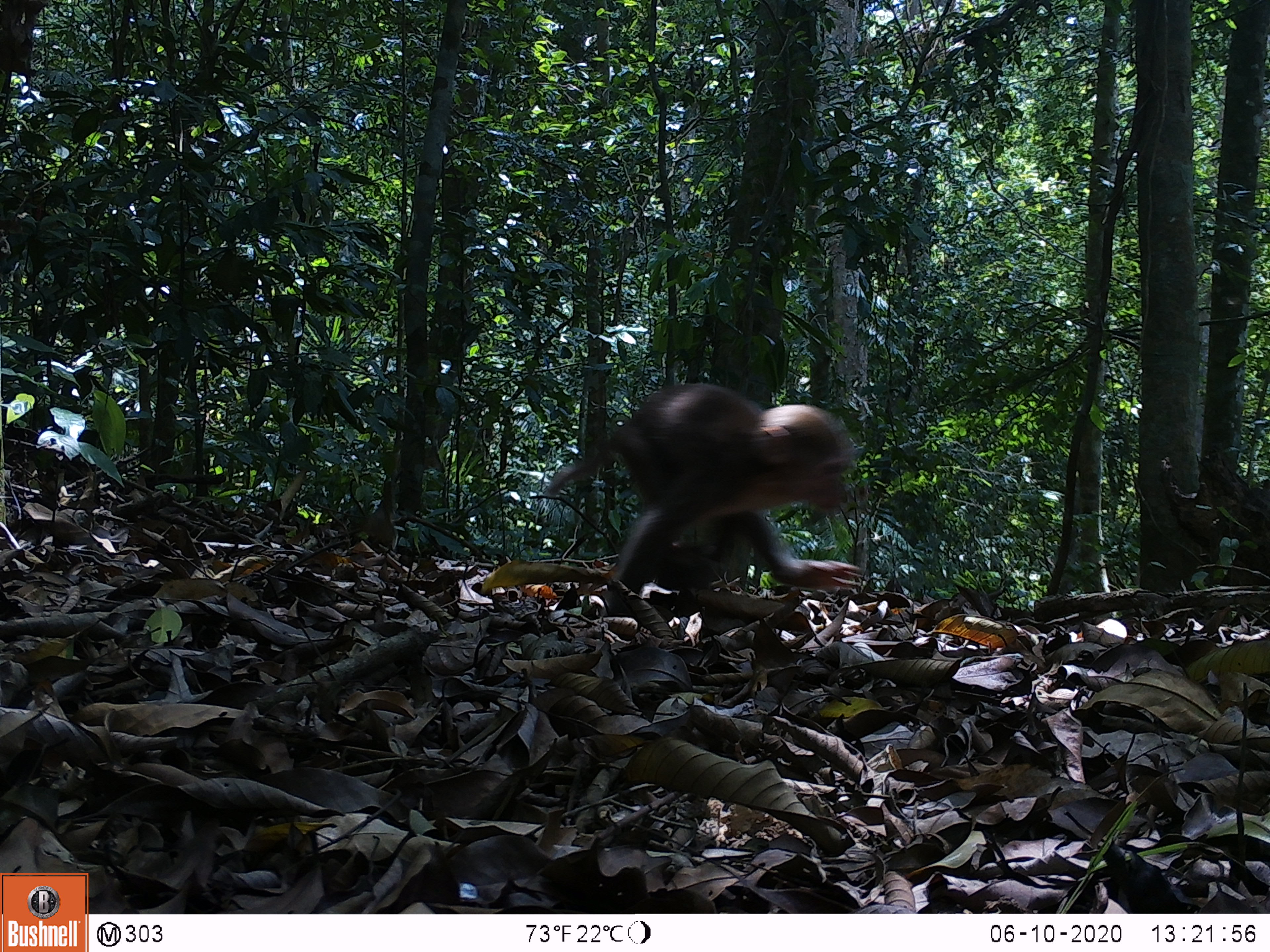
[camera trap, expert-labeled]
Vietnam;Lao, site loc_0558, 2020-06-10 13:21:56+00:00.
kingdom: Animalia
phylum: Chordata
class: Mammalia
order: Primates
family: Cercopithecidae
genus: Macaca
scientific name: Macaca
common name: macaques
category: assam or rhesus macaque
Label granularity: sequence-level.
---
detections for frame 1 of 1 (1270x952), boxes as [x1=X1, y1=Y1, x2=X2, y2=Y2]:
assam or rhesus macaque: [x1=539, y1=379, x2=864, y2=633]